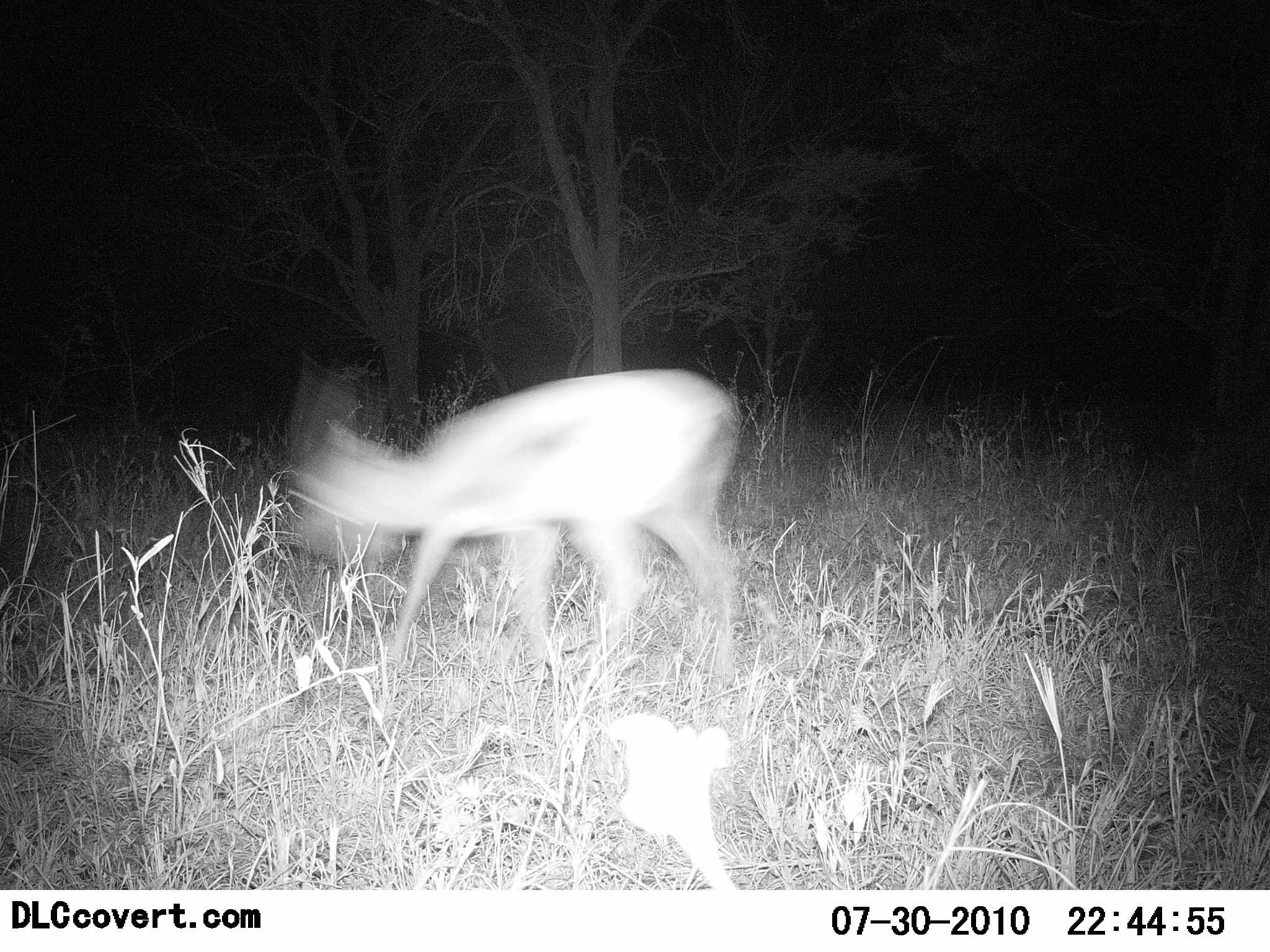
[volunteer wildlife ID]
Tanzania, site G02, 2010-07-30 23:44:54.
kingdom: Animalia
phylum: Chordata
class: Mammalia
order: Artiodactyla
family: Bovidae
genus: Eudorcas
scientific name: Eudorcas thomsonii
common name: thomson's gazelle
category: gazellethomsons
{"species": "gazellethomsons (thomson's gazelle) (Eudorcas thomsonii)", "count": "1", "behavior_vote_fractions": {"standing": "33%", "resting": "0%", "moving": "78%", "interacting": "0%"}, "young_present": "0%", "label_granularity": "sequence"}